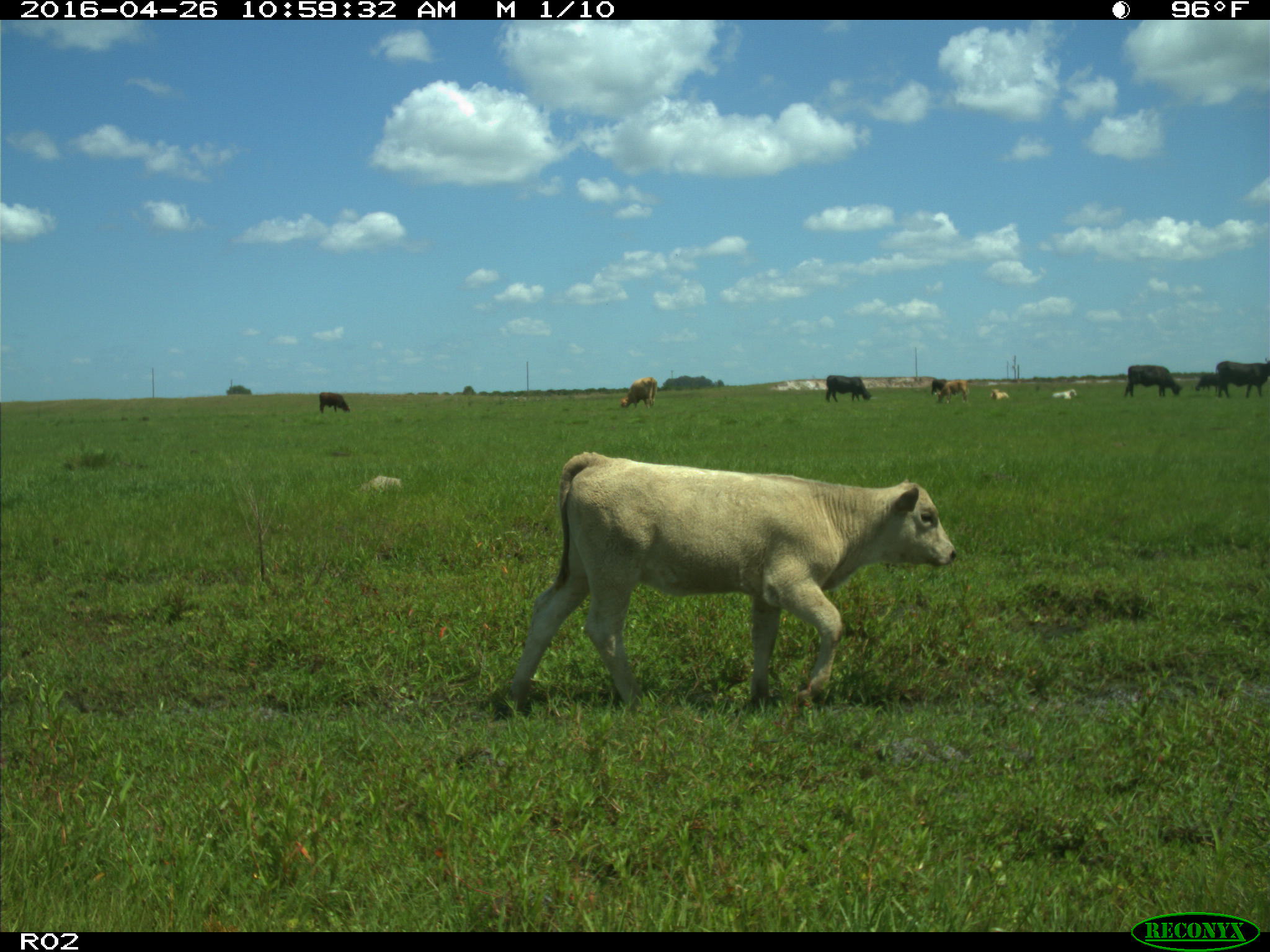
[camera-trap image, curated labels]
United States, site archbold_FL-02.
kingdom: Animalia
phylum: Chordata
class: Mammalia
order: Artiodactyla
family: Bovidae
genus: Bos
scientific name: Bos taurus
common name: domestic cow